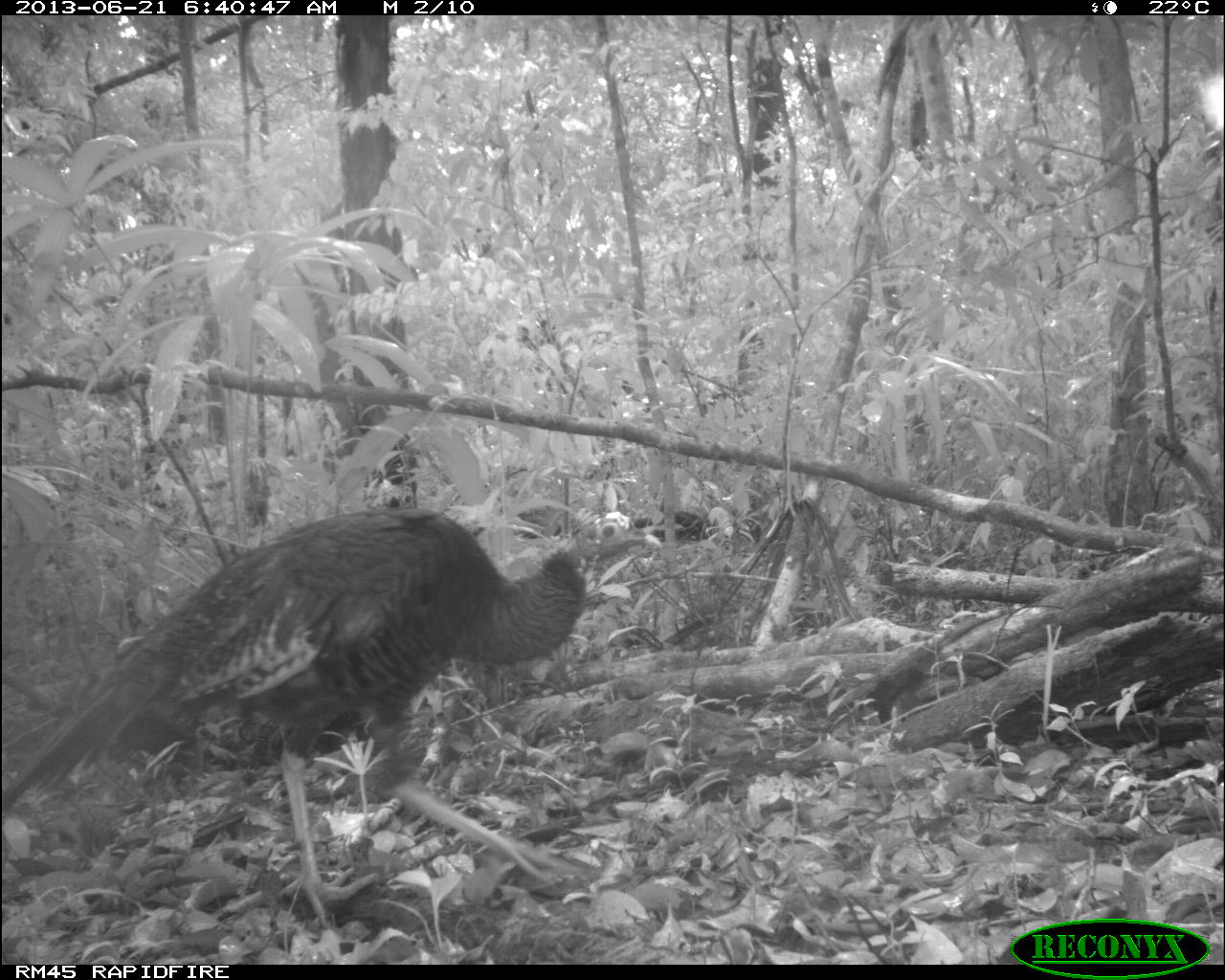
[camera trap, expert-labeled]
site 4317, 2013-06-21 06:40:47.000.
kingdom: Animalia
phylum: Chordata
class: Aves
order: Galliformes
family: Phasianidae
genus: Meleagris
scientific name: Meleagris ocellata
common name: ocellated turkey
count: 1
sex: female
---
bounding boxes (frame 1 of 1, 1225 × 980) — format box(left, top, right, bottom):
meleagris ocellata: box(0, 506, 662, 931)